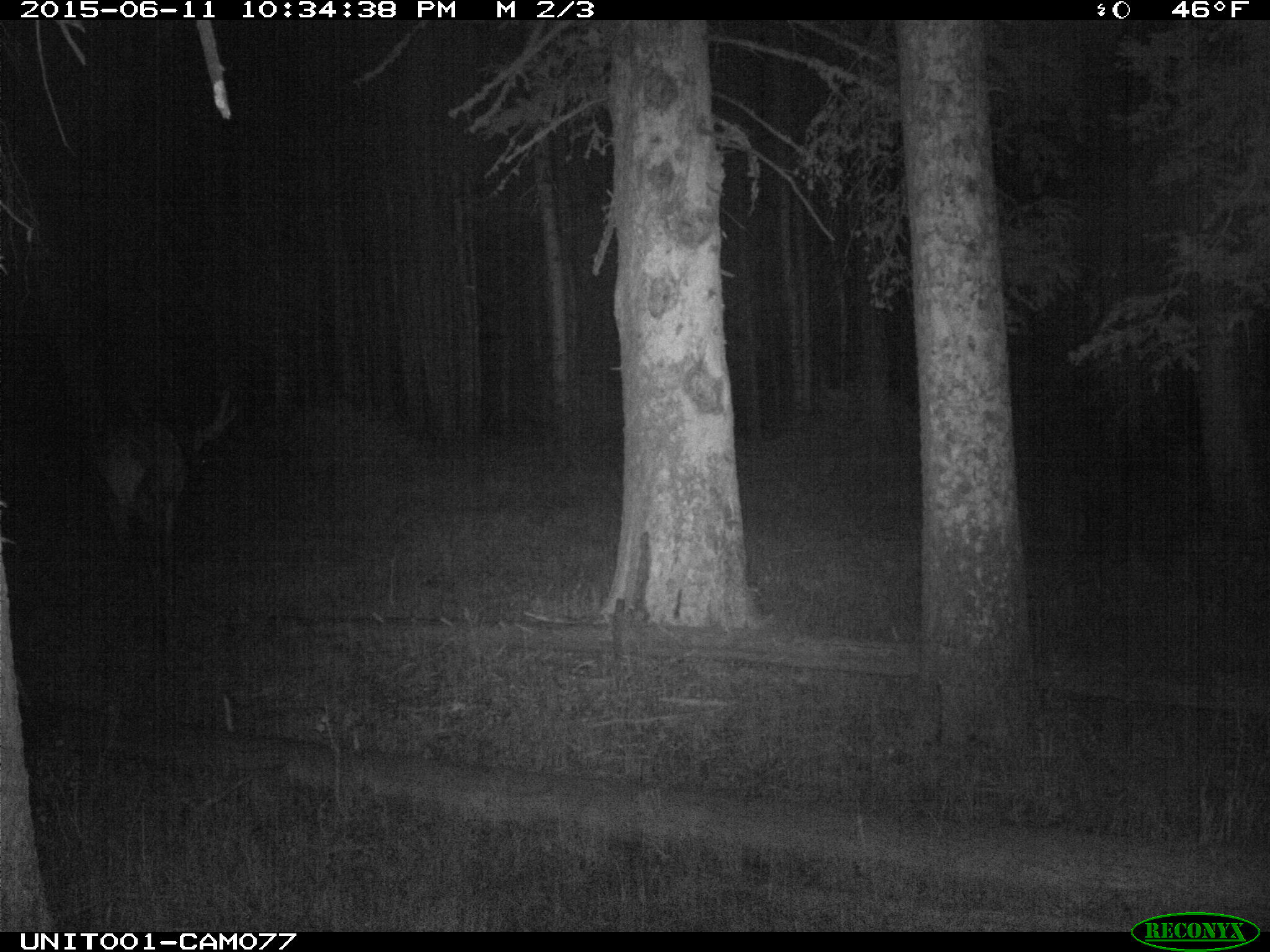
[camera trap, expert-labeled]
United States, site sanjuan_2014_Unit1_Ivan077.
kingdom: Animalia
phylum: Chordata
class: Mammalia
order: Artiodactyla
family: Cervidae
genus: Cervus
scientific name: Cervus elaphus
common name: red deer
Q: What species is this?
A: Cervus elaphus (red deer).